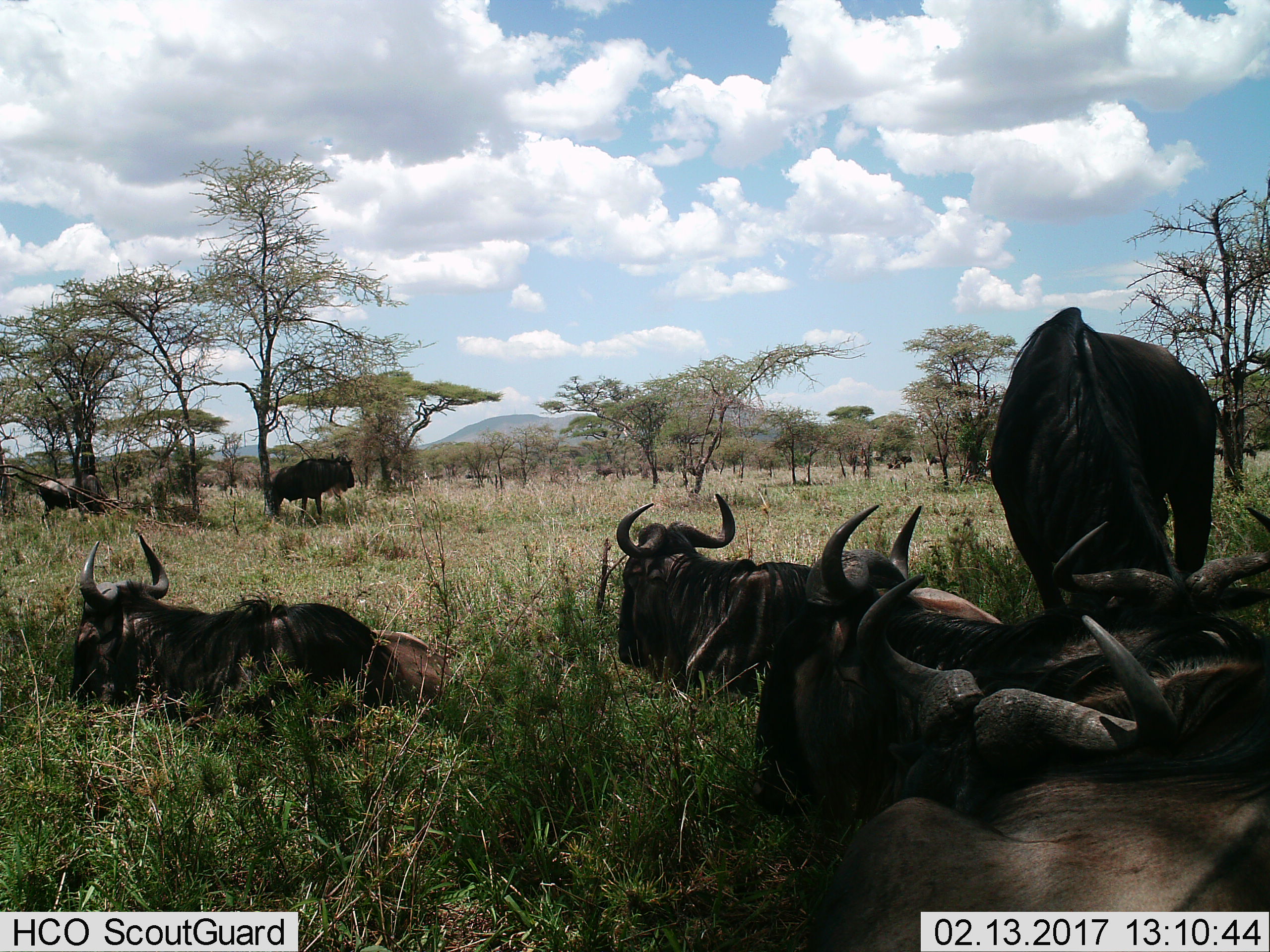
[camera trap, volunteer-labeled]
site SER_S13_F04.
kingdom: Animalia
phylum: Chordata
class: Mammalia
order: Artiodactyla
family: Bovidae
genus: Connochaetes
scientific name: Connochaetes taurinus taurinus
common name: blue wildebeest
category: wildebeestblue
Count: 9.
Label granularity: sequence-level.